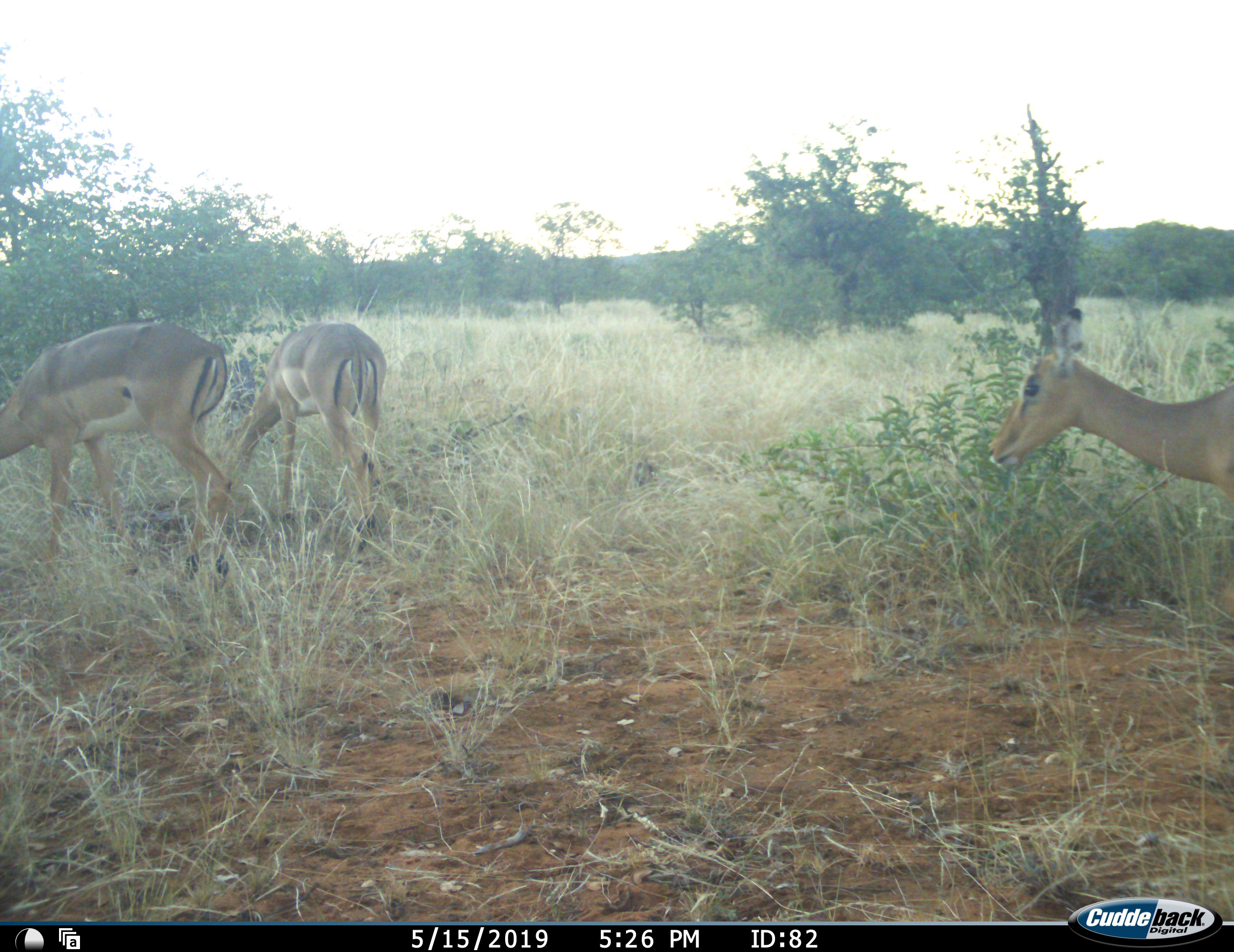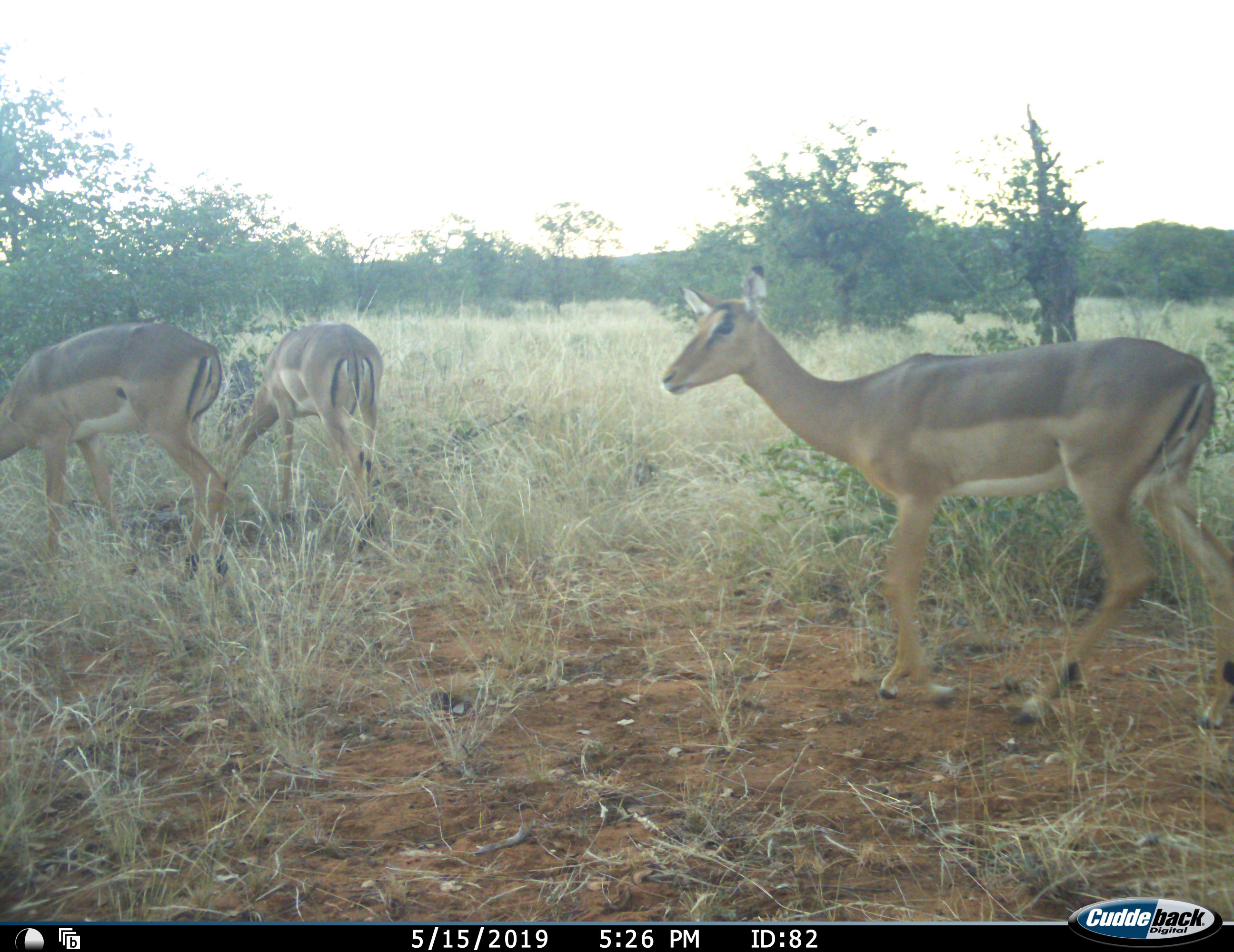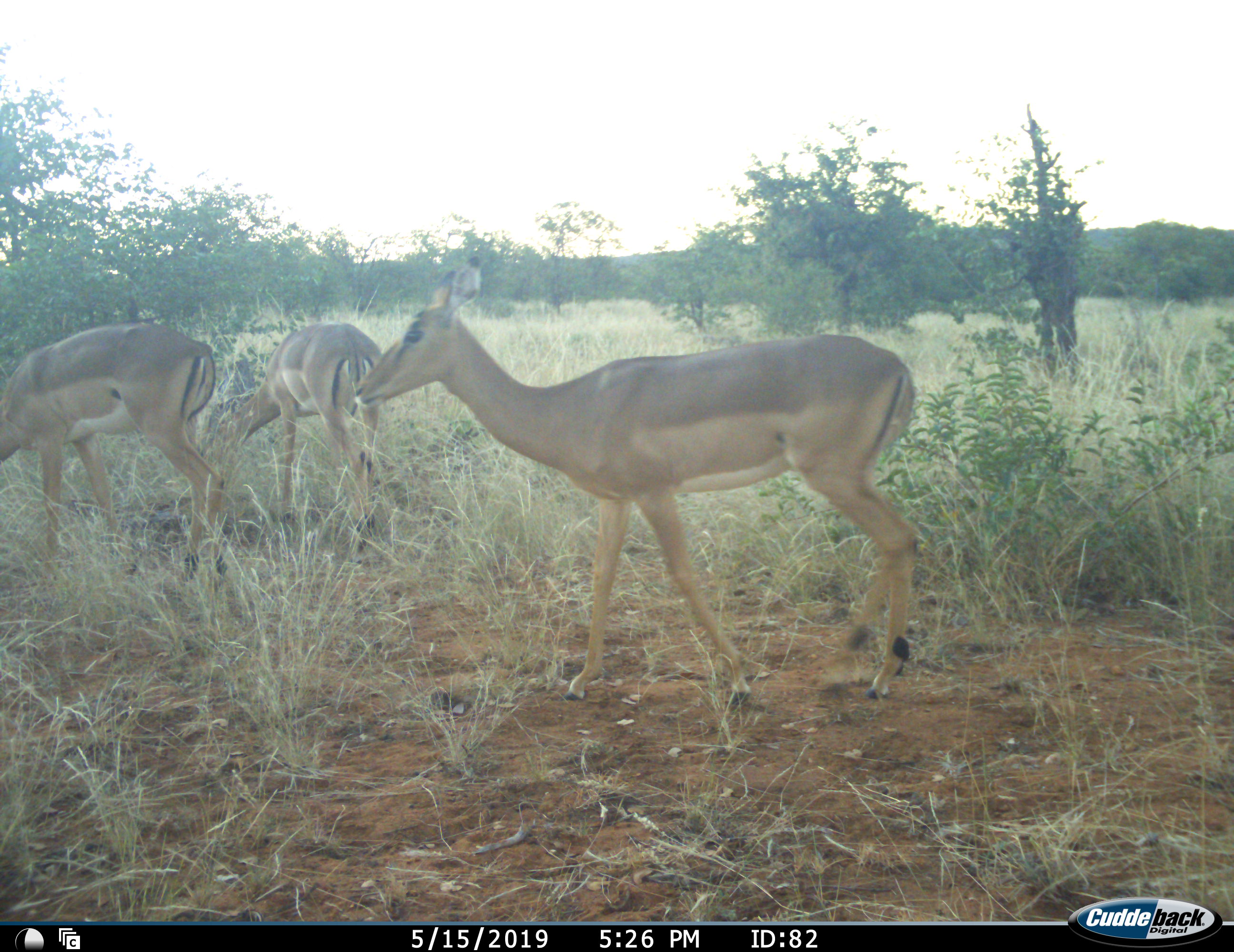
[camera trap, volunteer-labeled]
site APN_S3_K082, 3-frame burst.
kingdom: Animalia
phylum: Chordata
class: Mammalia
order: Artiodactyla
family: Bovidae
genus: Aepyceros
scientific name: Aepyceros melampus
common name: impala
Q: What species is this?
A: Impala (Aepyceros melampus).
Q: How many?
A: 3.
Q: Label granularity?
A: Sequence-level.